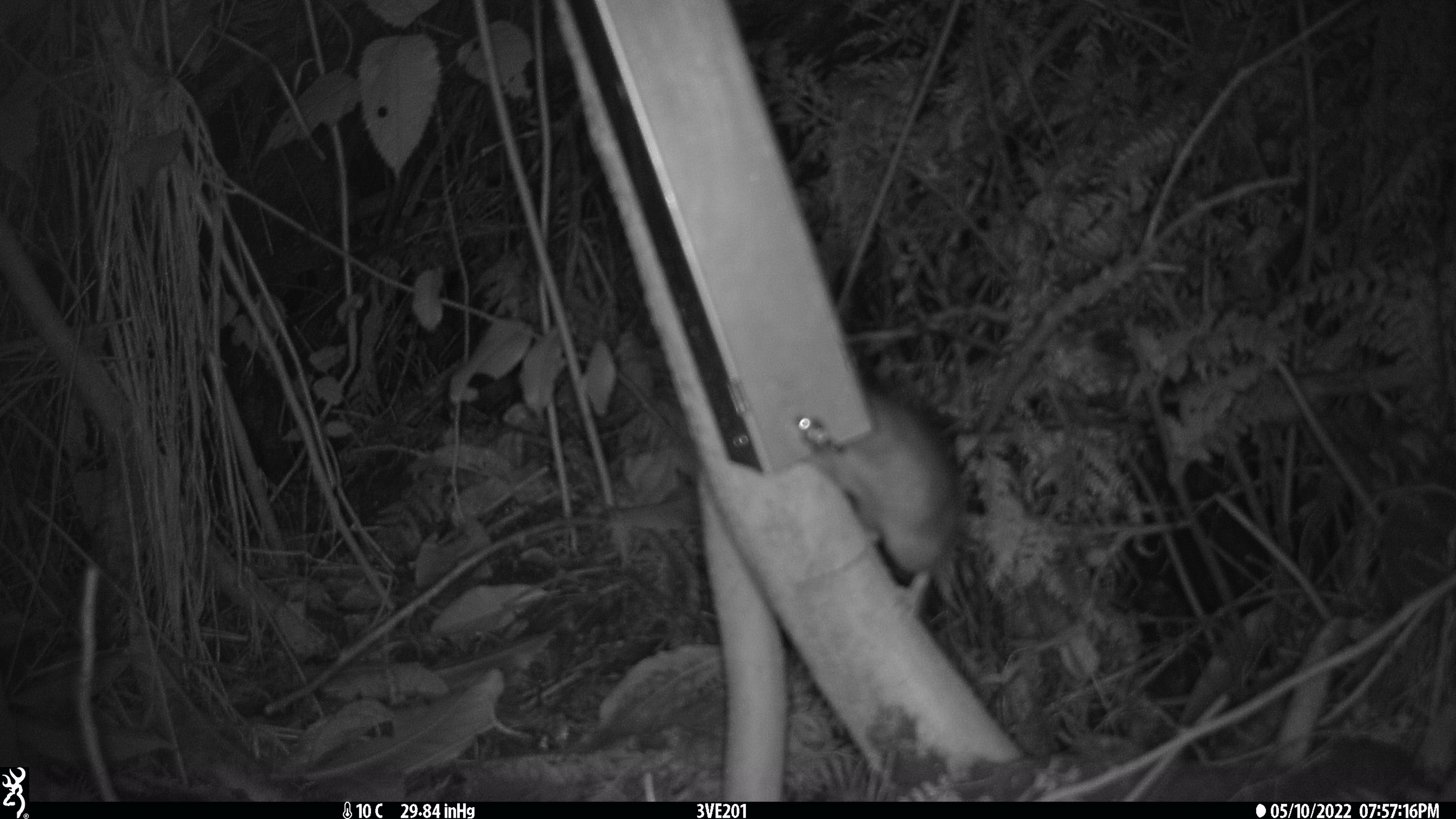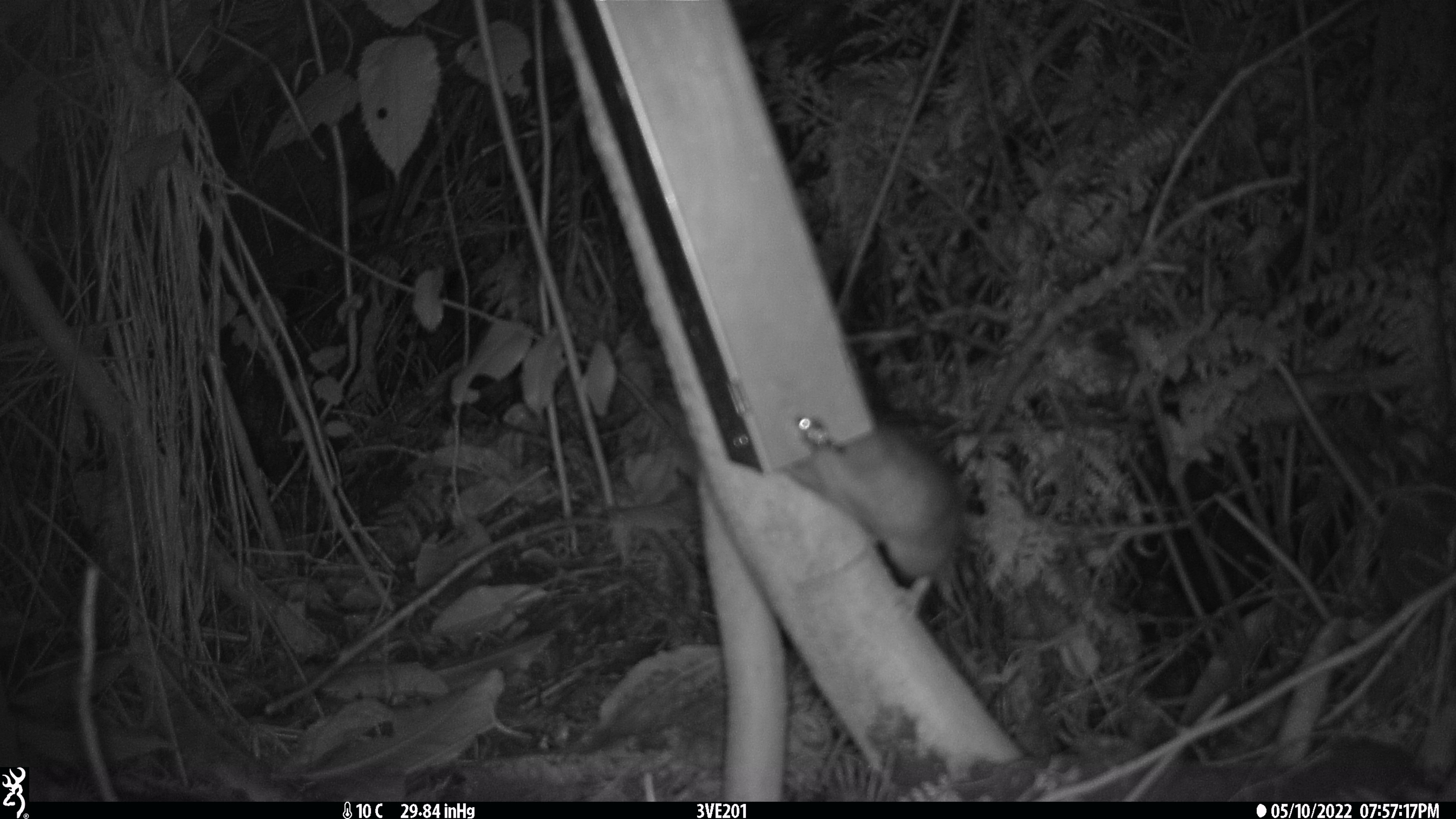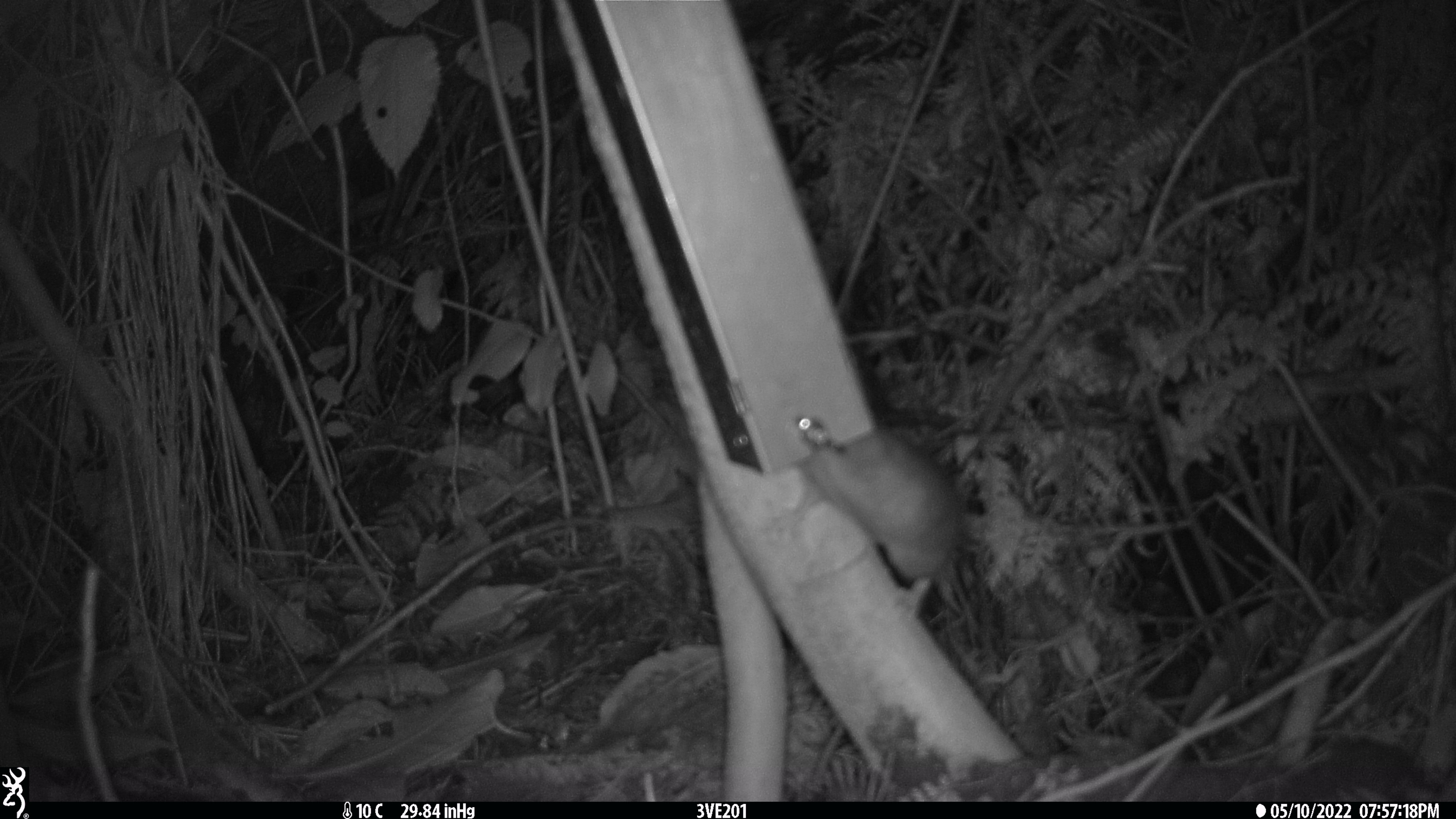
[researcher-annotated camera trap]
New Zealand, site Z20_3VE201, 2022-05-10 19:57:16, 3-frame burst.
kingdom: Animalia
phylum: Chordata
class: Mammalia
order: Rodentia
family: Muridae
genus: Rattus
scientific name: Rattus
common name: rat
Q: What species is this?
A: Rat (Rattus).